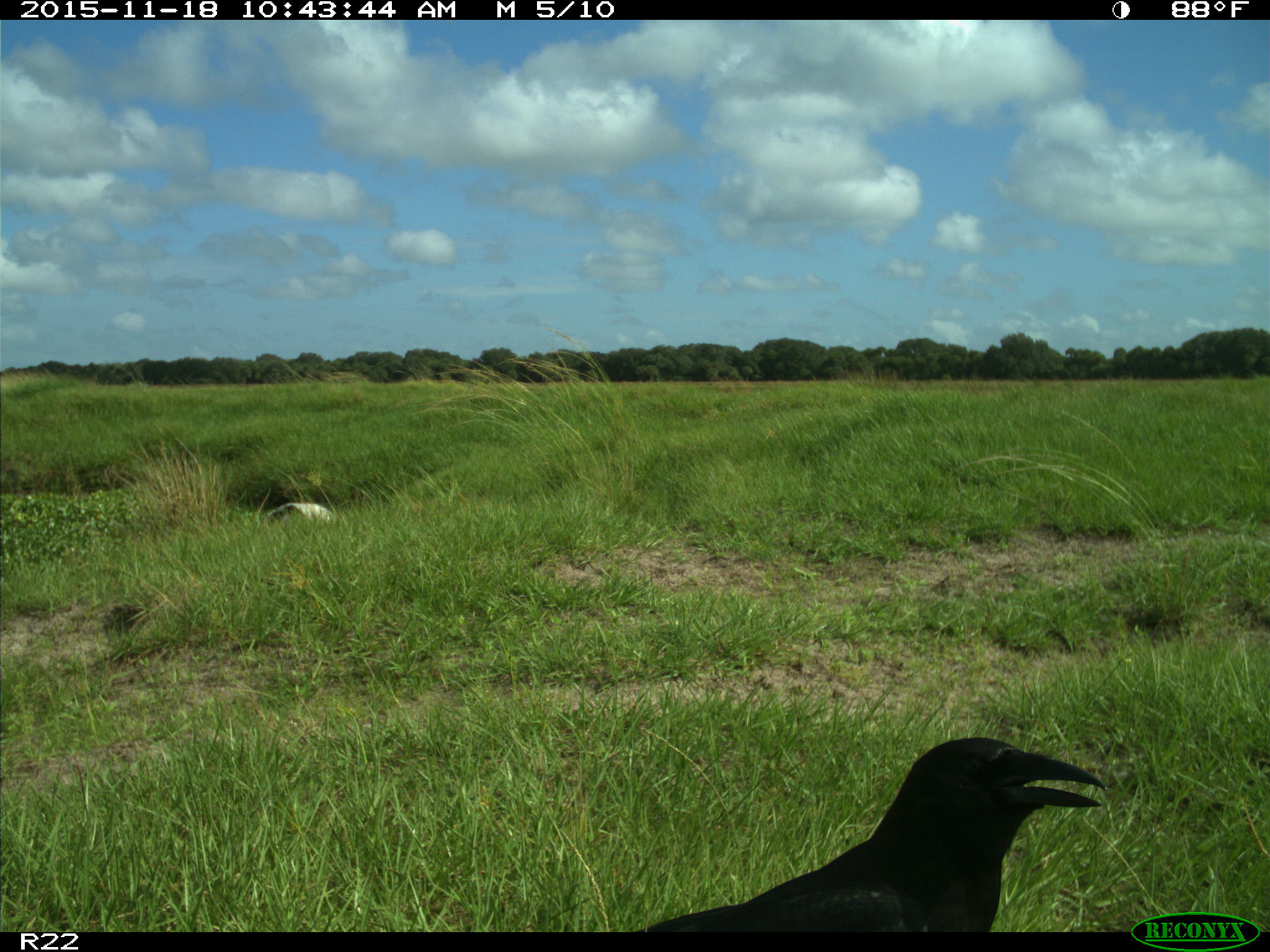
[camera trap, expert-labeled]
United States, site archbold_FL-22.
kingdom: Animalia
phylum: Chordata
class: Aves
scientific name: Aves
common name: birds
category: unidentified bird